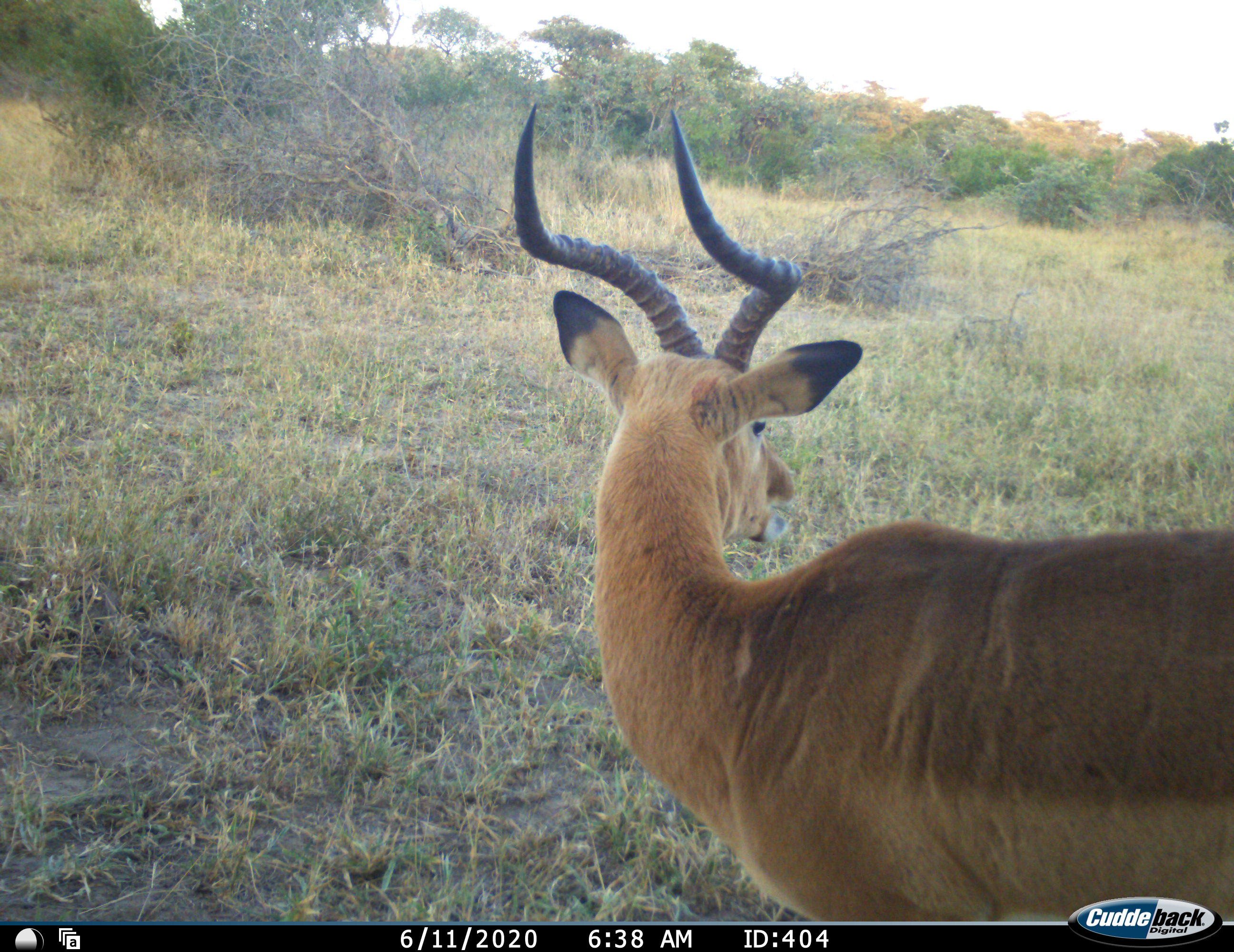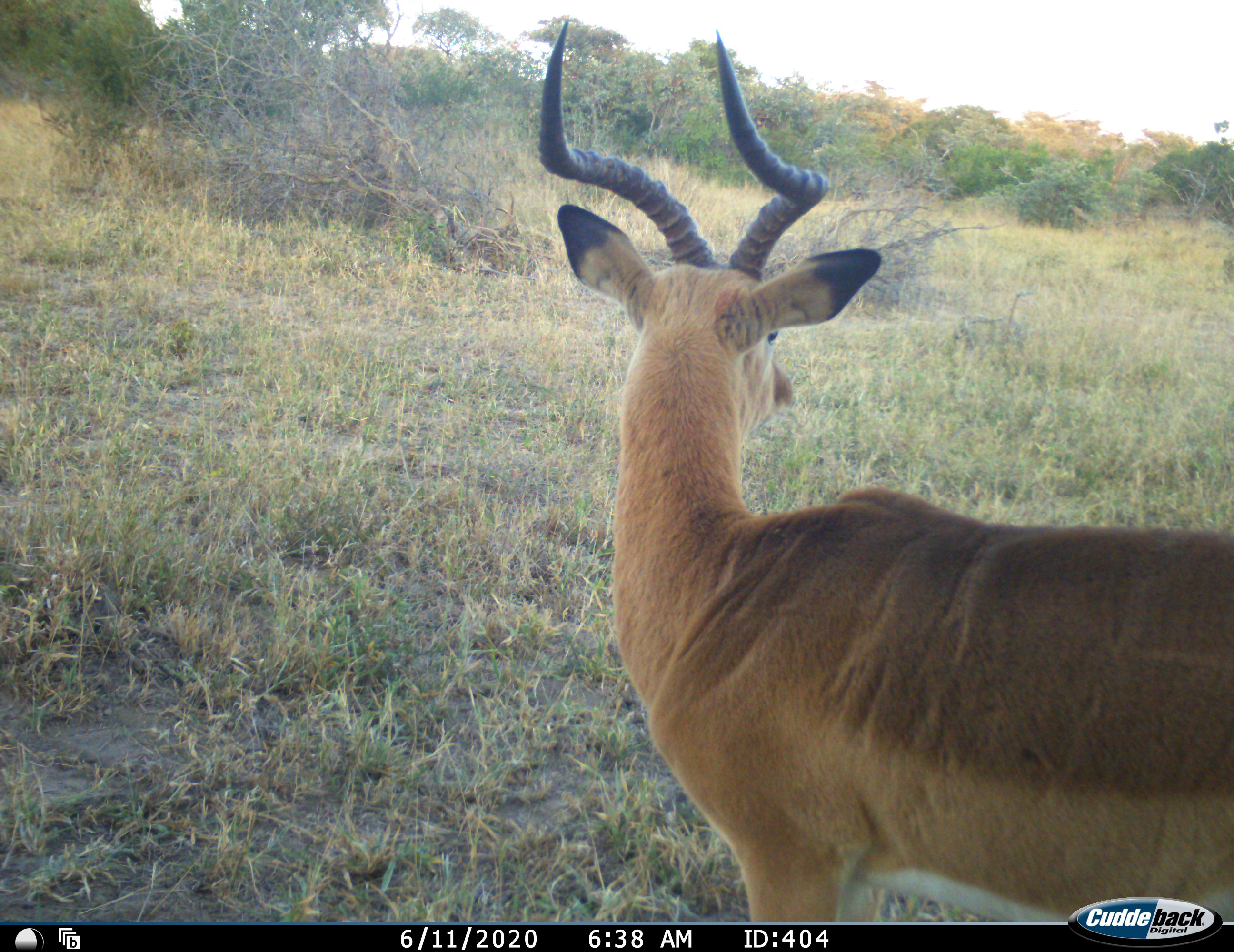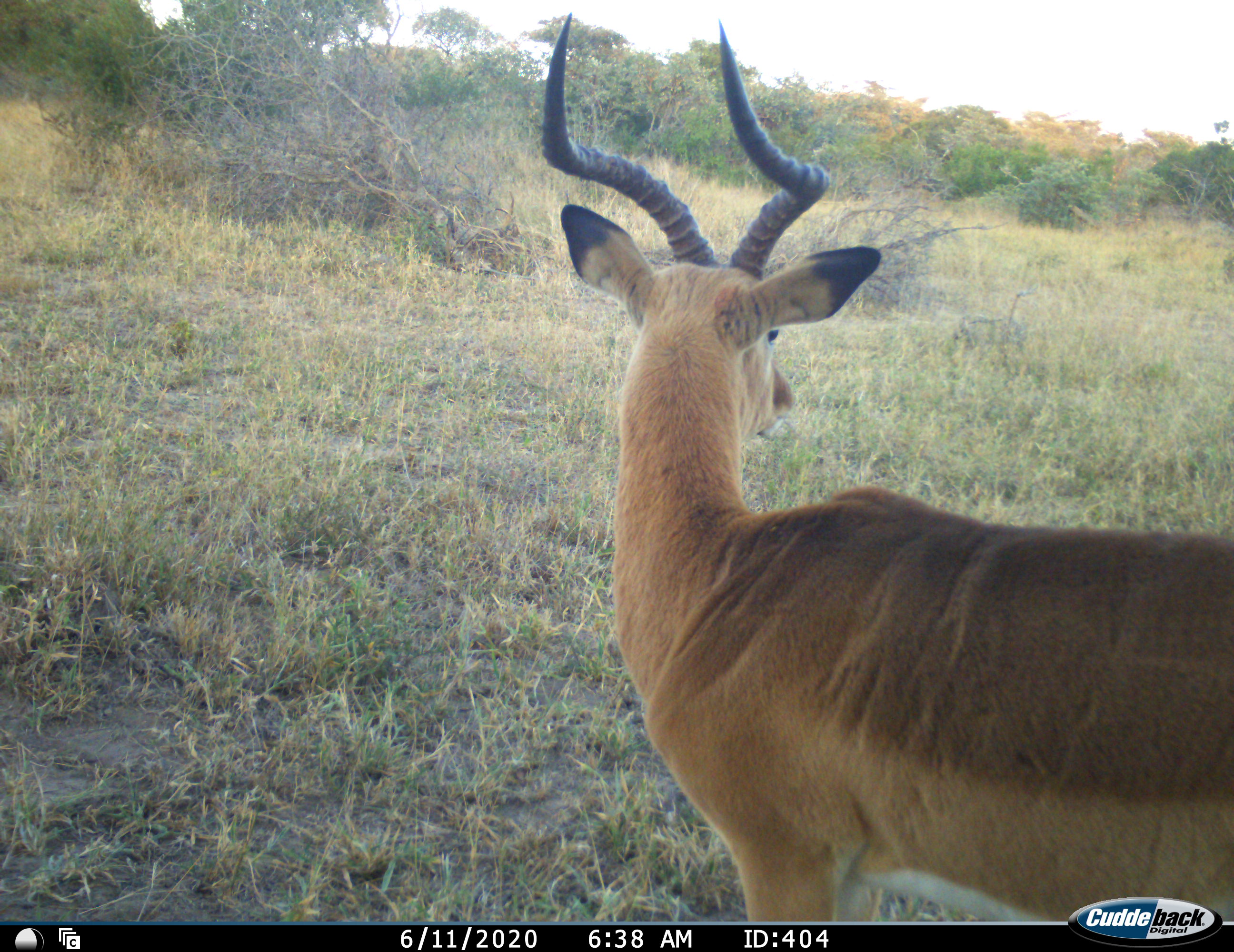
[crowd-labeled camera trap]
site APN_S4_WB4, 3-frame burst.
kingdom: Animalia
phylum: Chordata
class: Mammalia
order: Artiodactyla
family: Bovidae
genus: Aepyceros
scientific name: Aepyceros melampus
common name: impala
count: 1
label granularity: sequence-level